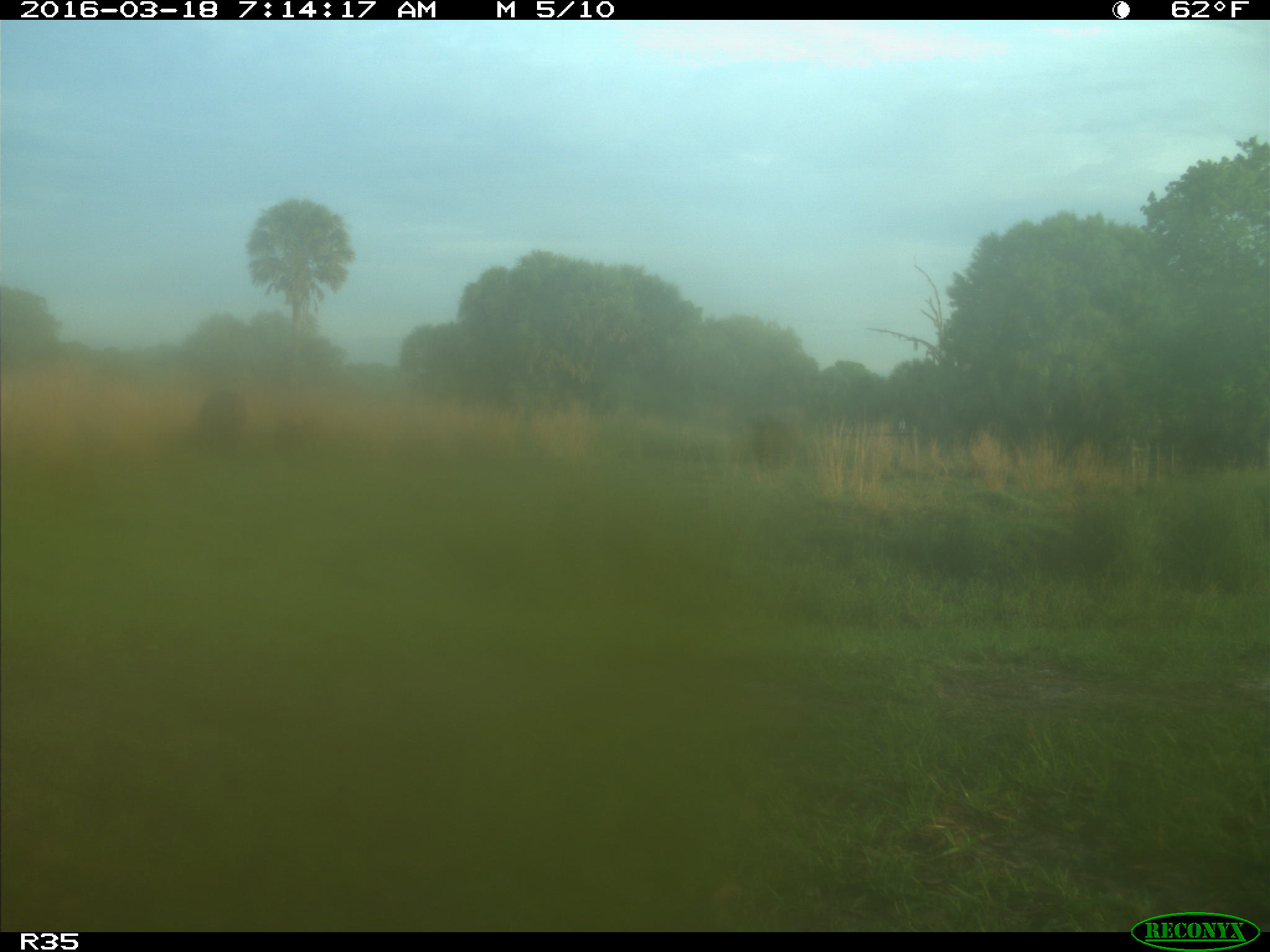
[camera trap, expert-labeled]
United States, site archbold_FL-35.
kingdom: Animalia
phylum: Chordata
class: Mammalia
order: Artiodactyla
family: Bovidae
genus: Bos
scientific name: Bos taurus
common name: domestic cow